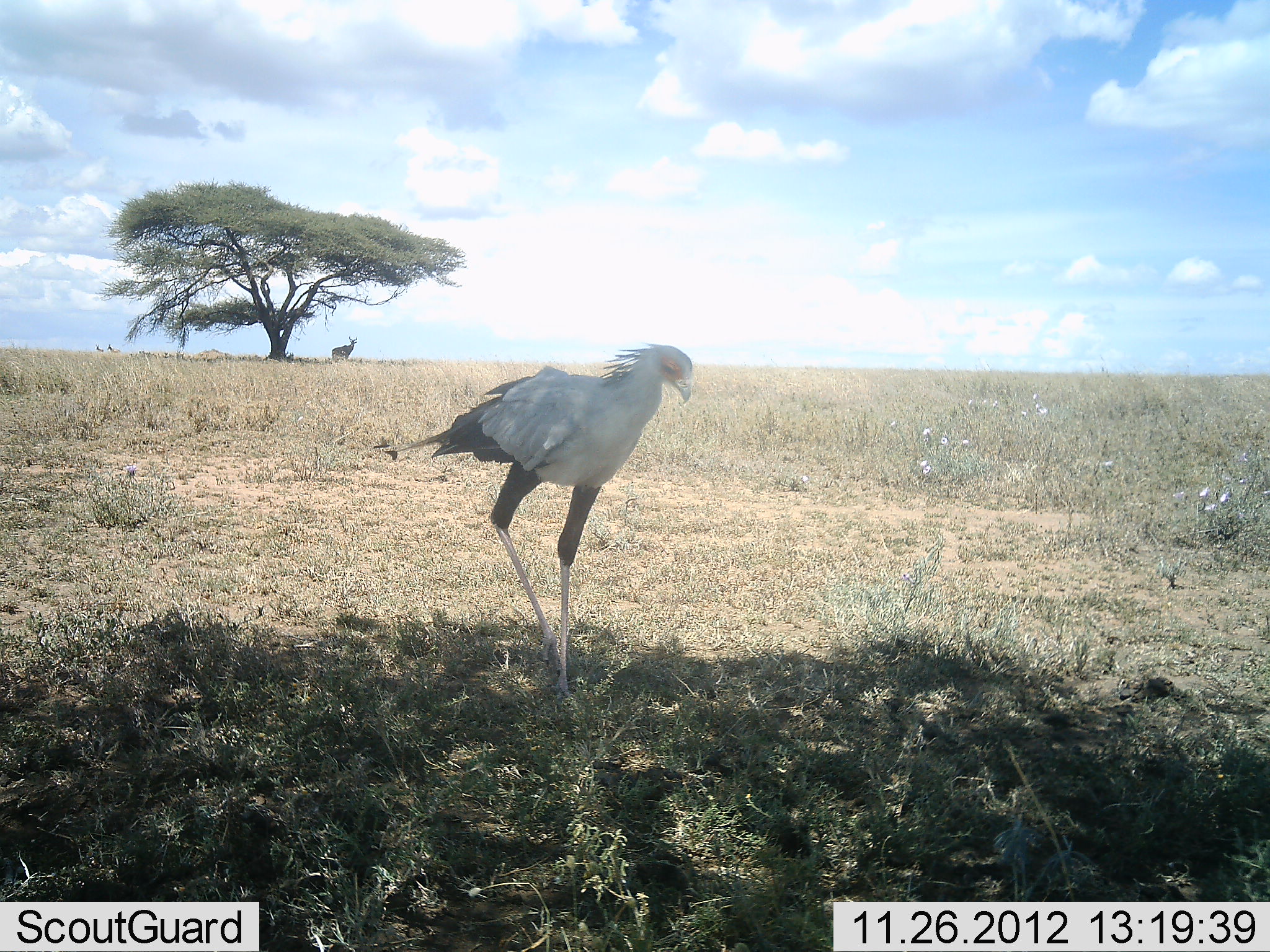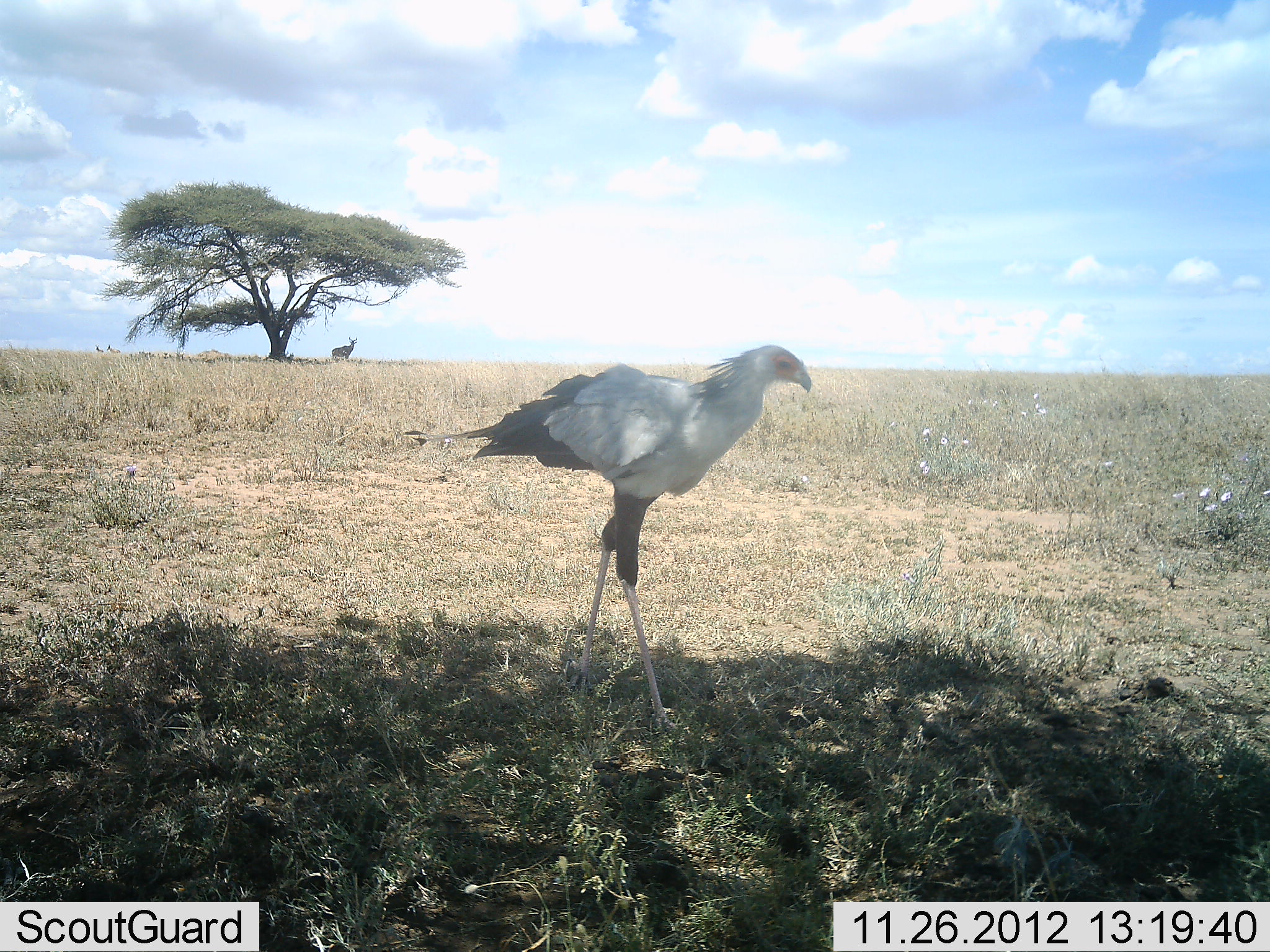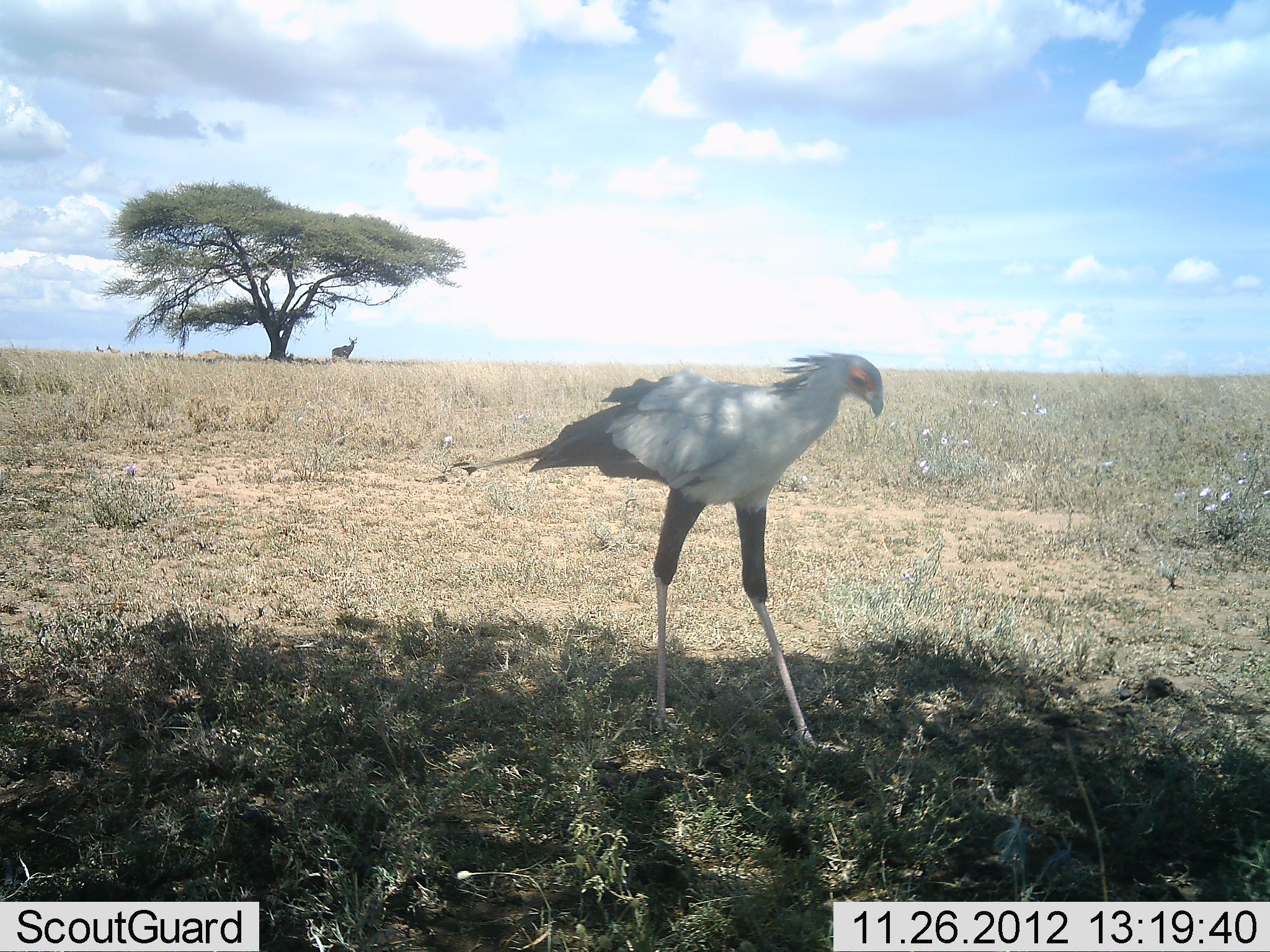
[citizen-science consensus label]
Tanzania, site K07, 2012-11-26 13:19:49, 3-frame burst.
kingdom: Animalia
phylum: Chordata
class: Aves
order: Accipitriformes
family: Sagittariidae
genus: Sagittarius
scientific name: Sagittarius serpentarius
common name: secretary bird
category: secretarybird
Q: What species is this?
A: Secretarybird (secretary bird) (Sagittarius serpentarius).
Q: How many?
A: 1.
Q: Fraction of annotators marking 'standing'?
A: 11%.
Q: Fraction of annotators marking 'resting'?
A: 0%.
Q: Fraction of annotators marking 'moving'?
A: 89%.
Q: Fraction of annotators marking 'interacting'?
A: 0%.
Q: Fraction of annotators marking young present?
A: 0%.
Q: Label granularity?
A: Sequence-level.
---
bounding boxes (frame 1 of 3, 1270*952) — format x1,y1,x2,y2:
animal: 373,342,696,698; 329,336,359,360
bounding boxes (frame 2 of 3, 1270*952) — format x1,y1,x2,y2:
animal: 404,342,814,734; 331,336,358,360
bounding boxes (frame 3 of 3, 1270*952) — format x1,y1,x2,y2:
animal: 449,350,886,759; 330,336,358,360